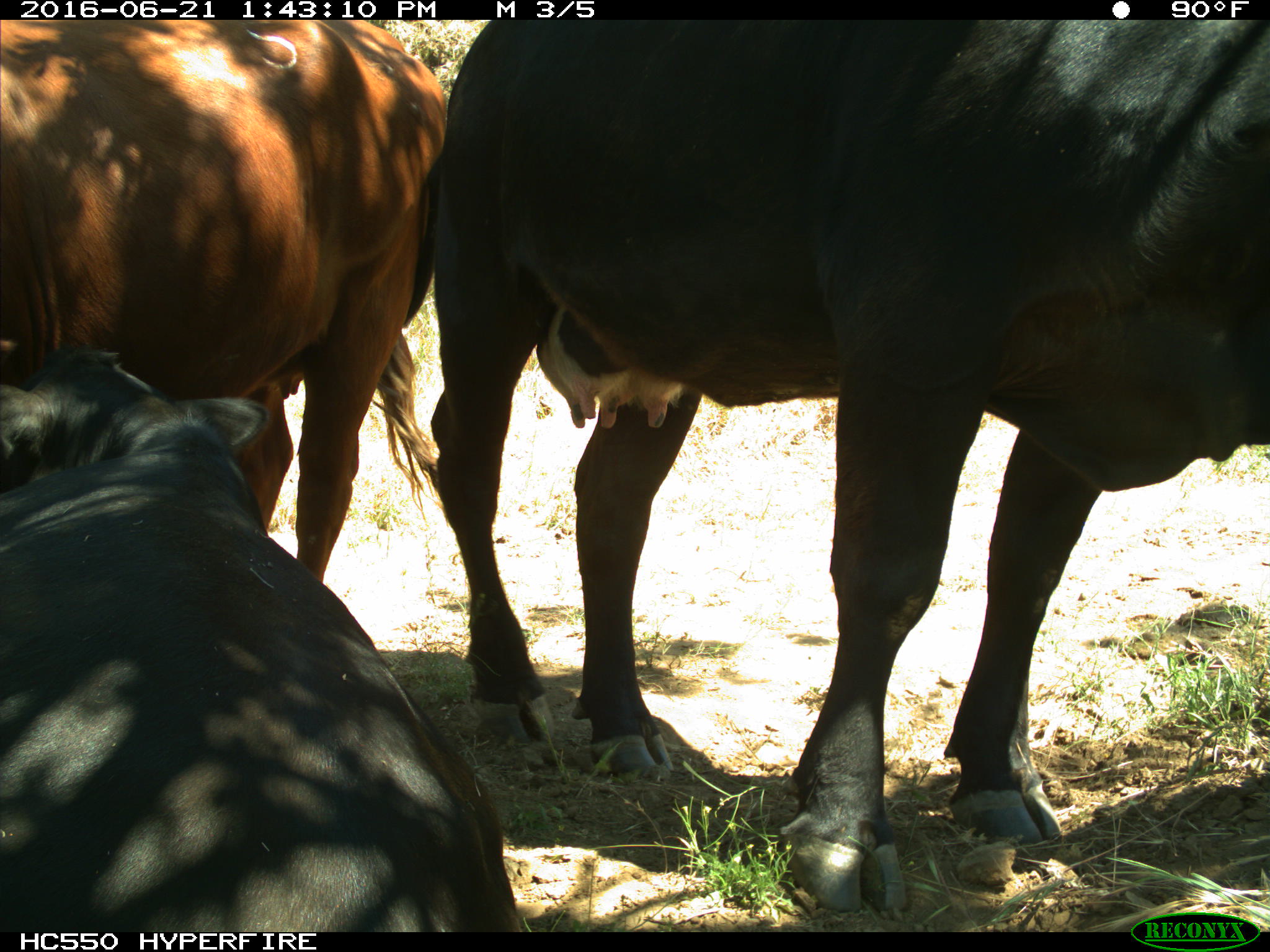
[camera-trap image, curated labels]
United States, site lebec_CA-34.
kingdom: Animalia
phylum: Chordata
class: Mammalia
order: Artiodactyla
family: Bovidae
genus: Bos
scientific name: Bos taurus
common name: domestic cow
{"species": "Bos taurus (domestic cow)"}